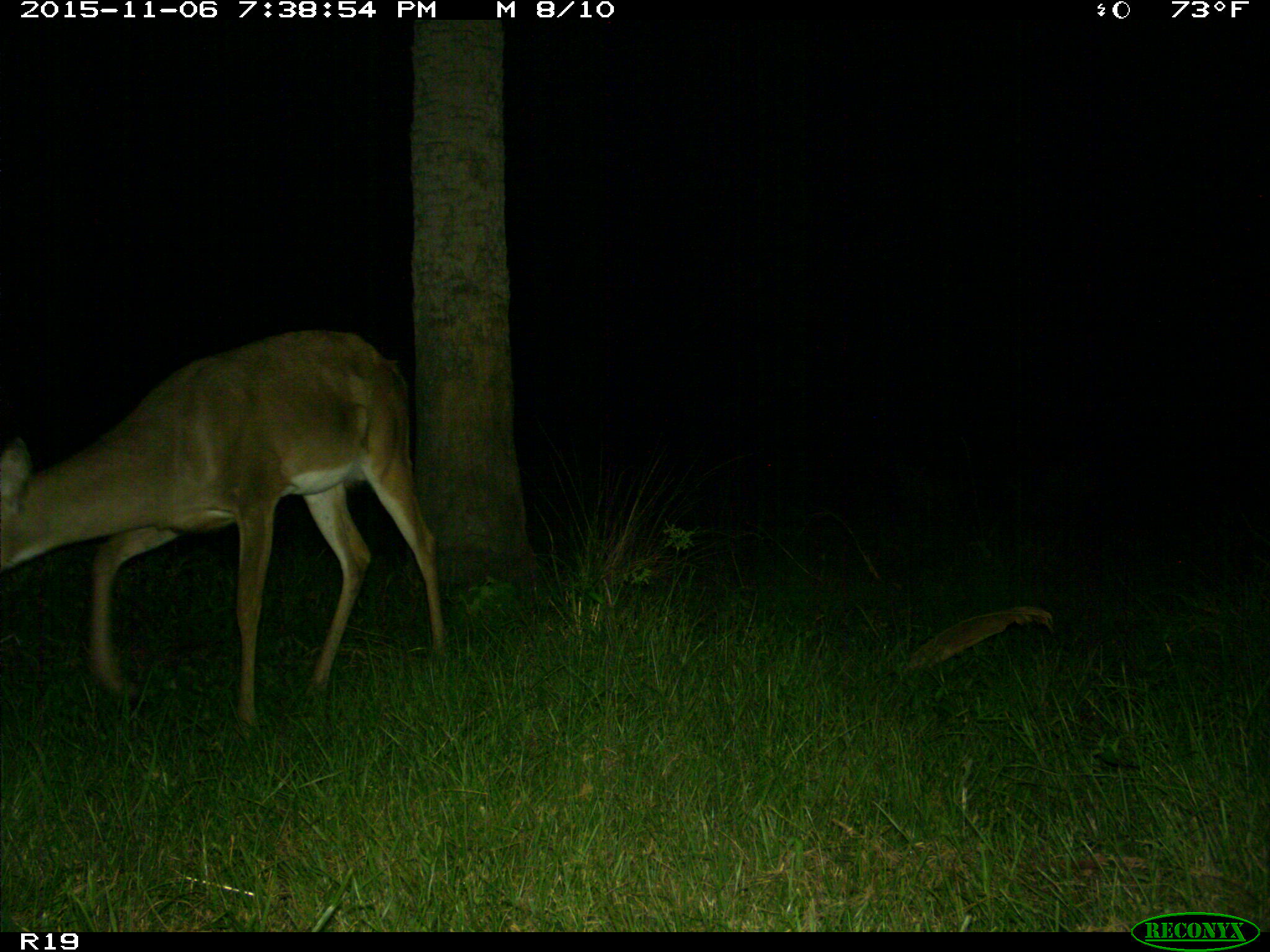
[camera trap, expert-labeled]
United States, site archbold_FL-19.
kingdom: Animalia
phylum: Chordata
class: Mammalia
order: Artiodactyla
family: Cervidae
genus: Odocoileus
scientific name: Odocoileus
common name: deer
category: unidentified deer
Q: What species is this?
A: Unidentified deer (deer) (Odocoileus).